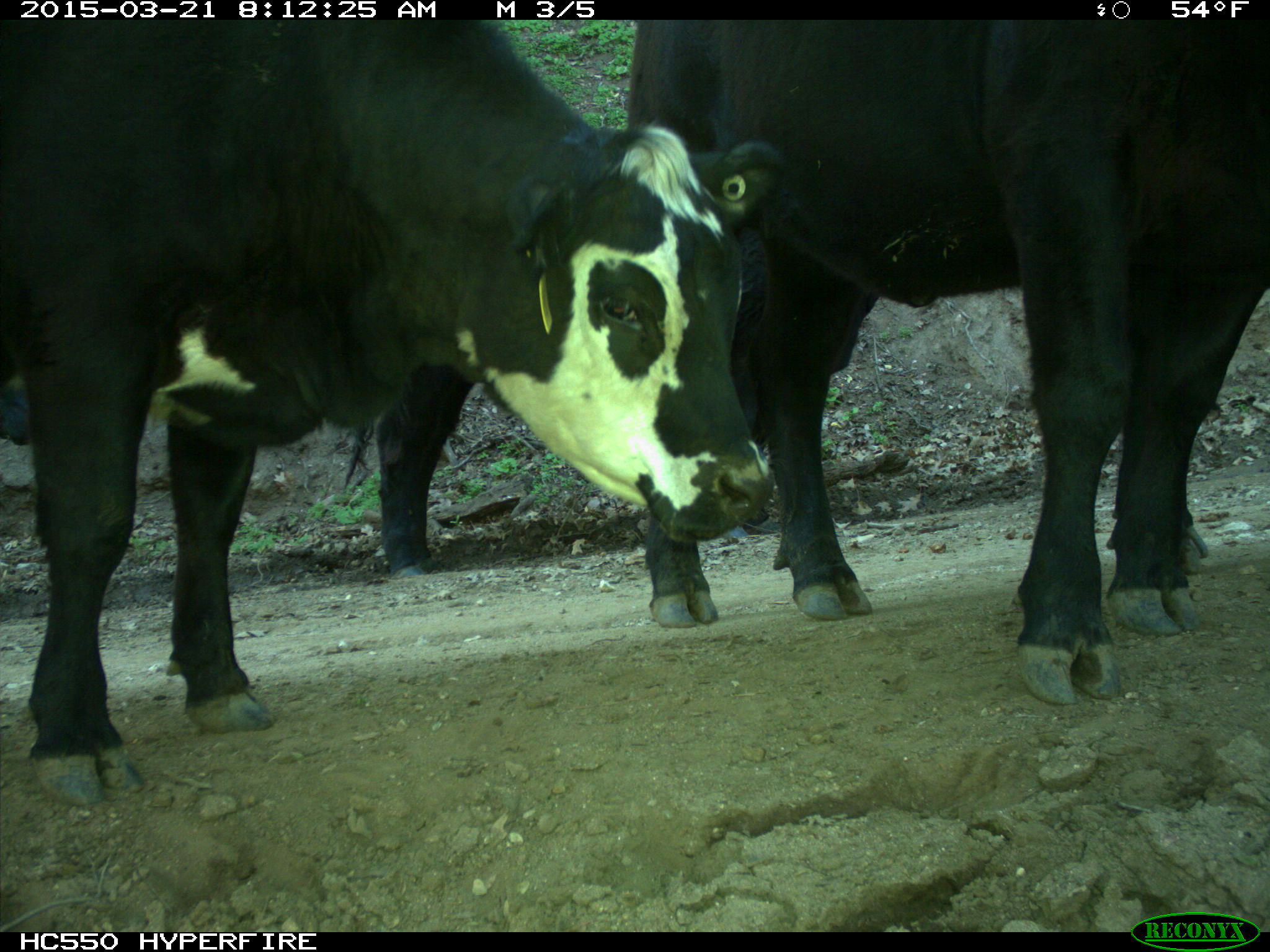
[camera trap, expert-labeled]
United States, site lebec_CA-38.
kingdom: Animalia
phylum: Chordata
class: Mammalia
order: Artiodactyla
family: Bovidae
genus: Bos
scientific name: Bos taurus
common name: domestic cow